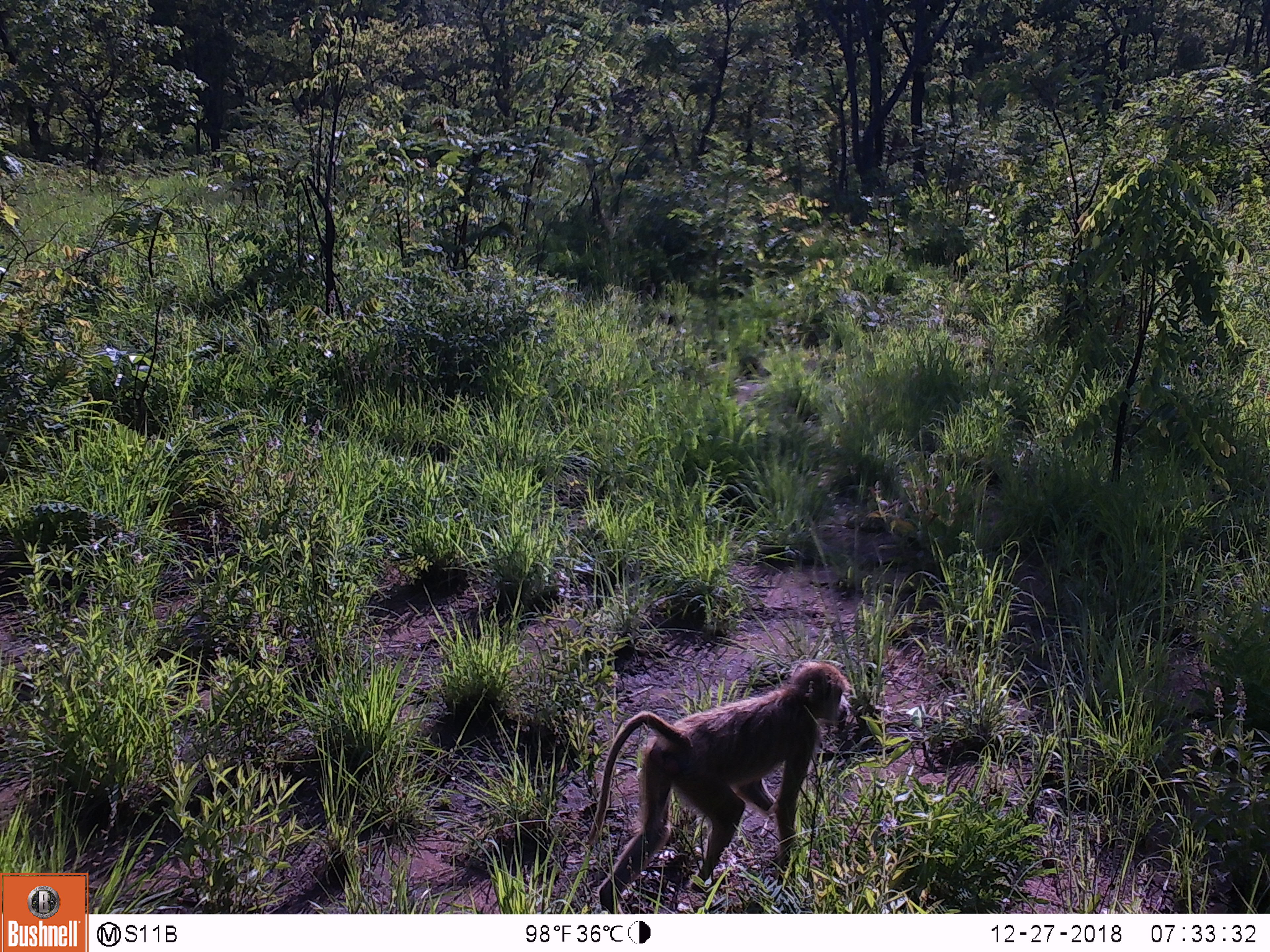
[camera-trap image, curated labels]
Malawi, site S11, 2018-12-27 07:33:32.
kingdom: Animalia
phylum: Chordata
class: Mammalia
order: Primates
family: Cercopithecidae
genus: Papio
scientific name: Papio cynocephalus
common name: yellow baboon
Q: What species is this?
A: Yellow baboon (Papio cynocephalus).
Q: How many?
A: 1.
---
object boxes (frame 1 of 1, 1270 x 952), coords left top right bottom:
yellow baboon: 575 660 878 911